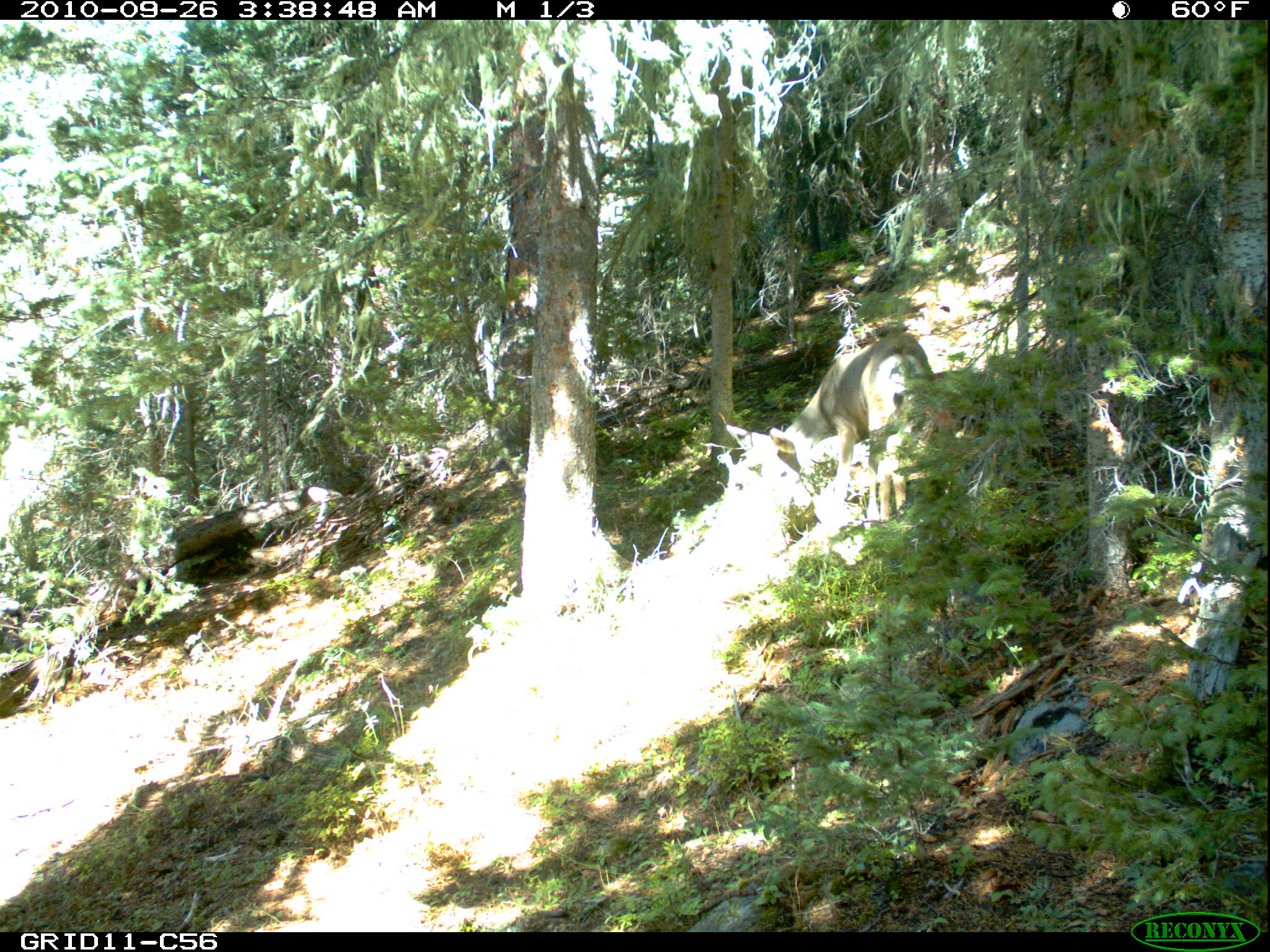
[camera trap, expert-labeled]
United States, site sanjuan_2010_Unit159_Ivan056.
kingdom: Animalia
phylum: Chordata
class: Mammalia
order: Artiodactyla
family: Cervidae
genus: Odocoileus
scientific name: Odocoileus hemionus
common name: mule deer